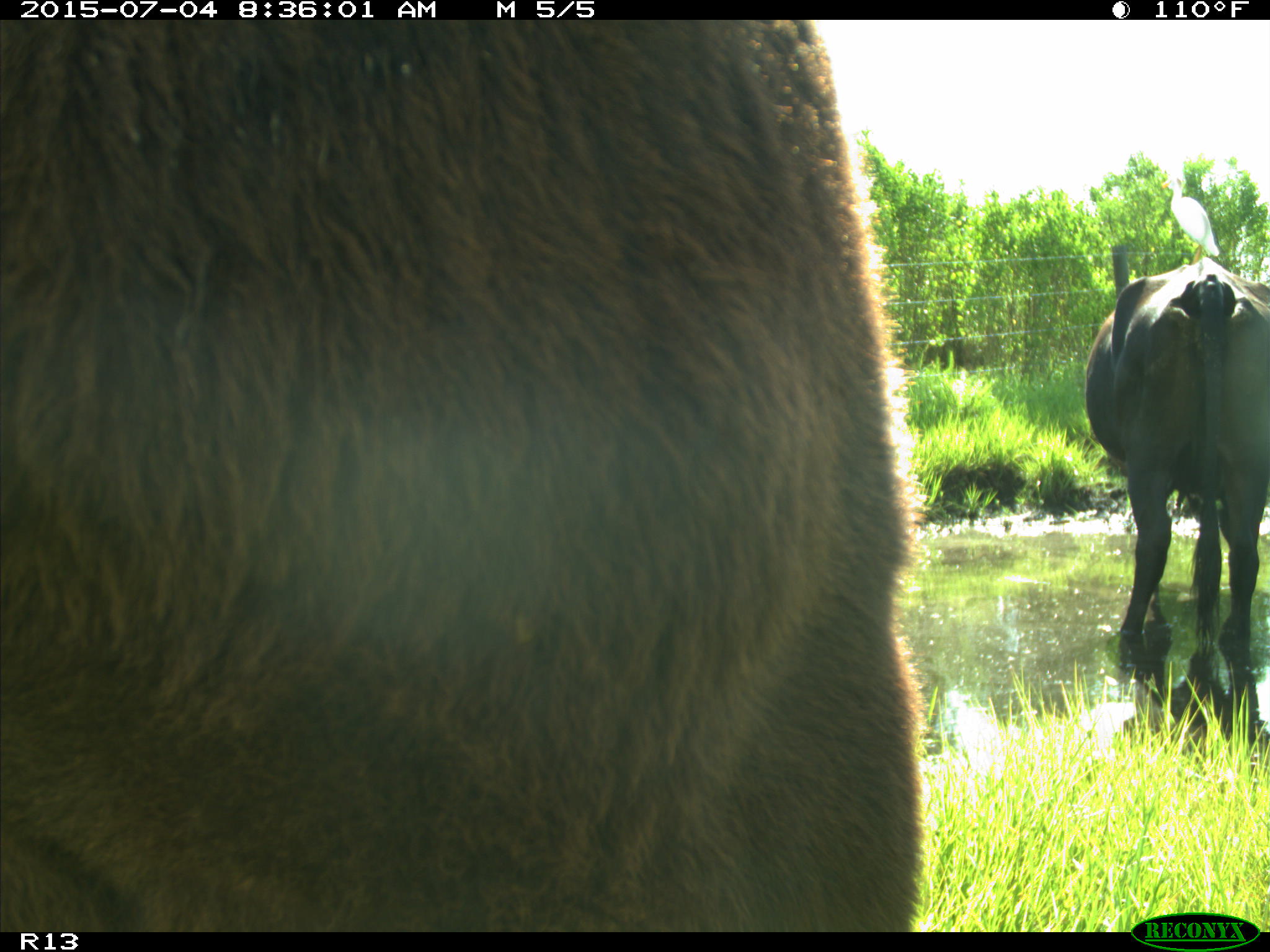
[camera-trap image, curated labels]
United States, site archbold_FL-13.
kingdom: Animalia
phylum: Chordata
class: Mammalia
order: Artiodactyla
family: Bovidae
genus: Bos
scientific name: Bos taurus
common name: domestic cow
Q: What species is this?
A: Bos taurus (domestic cow).